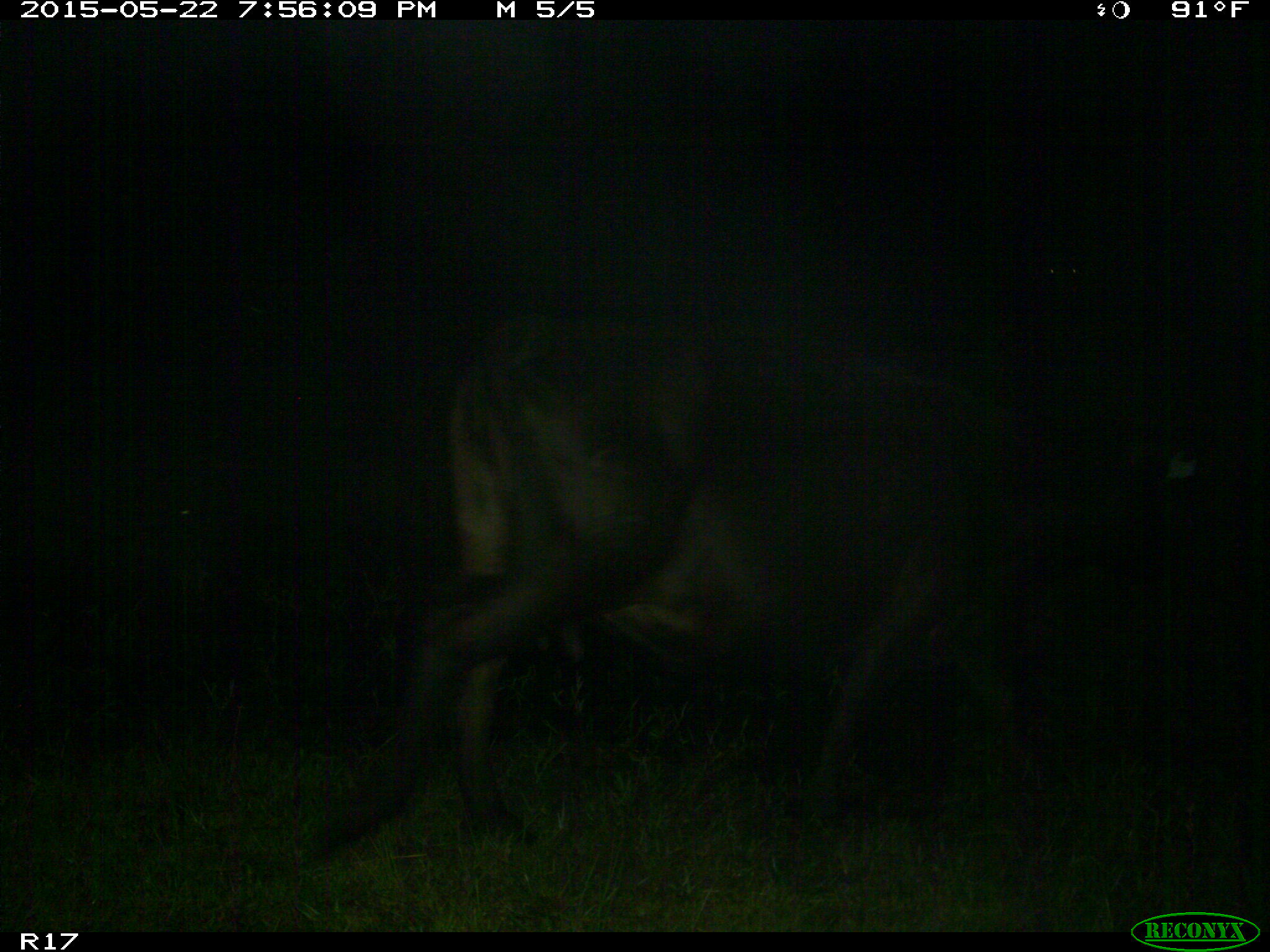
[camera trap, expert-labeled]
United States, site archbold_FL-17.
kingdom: Animalia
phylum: Chordata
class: Mammalia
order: Artiodactyla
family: Bovidae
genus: Bos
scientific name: Bos taurus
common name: domestic cow